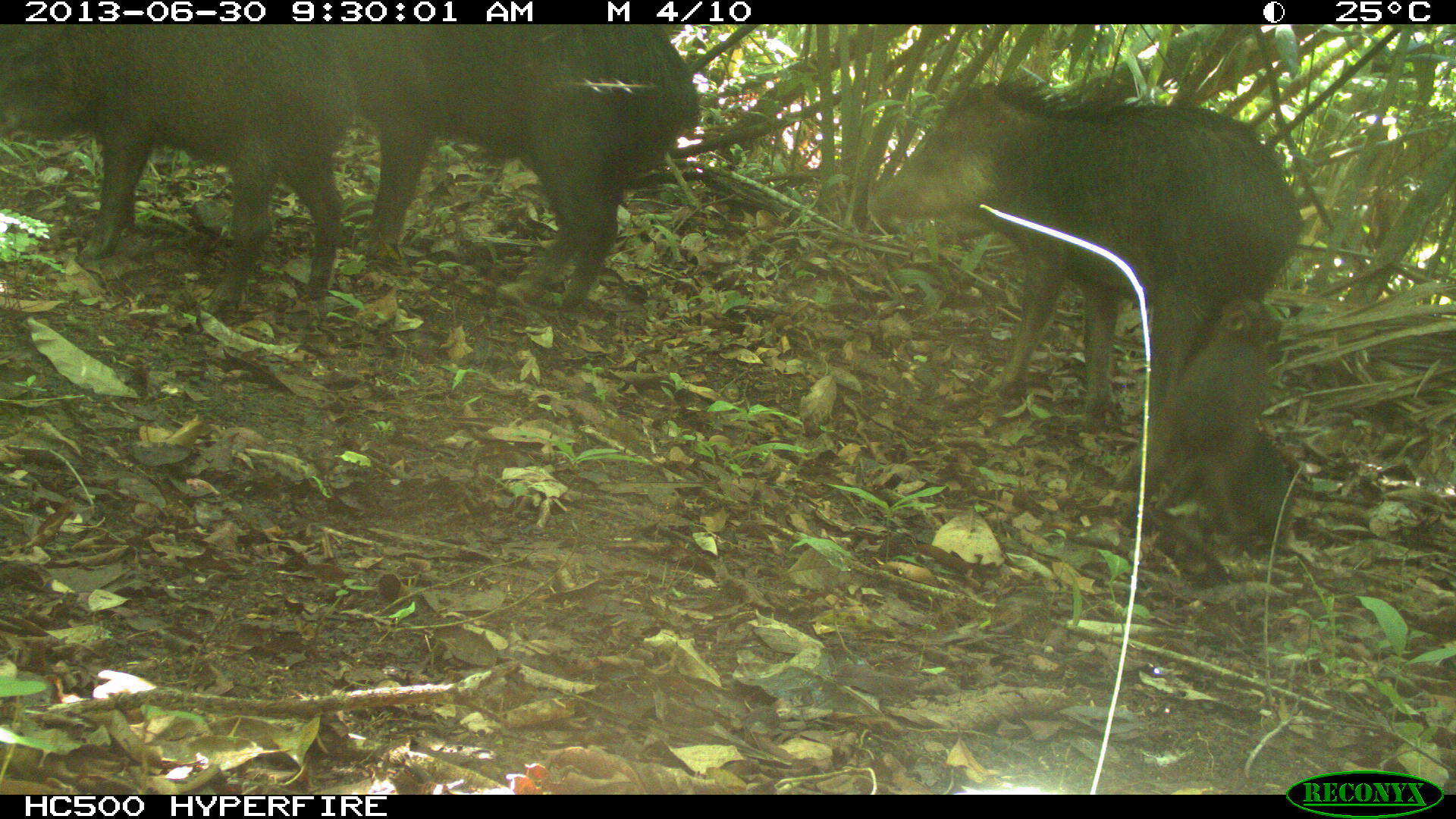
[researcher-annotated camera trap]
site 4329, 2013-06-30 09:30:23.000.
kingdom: Animalia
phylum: Chordata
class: Mammalia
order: Artiodactyla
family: Tayassuidae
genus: Tayassu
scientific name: Tayassu pecari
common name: white-lipped peccary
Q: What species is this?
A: Tayassu pecari (white-lipped peccary).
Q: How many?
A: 5.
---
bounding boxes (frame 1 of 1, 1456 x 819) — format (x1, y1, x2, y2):
tayassu pecari: (865, 70, 1305, 418); (0, 21, 356, 314); (348, 19, 701, 308); (1111, 293, 1299, 557)